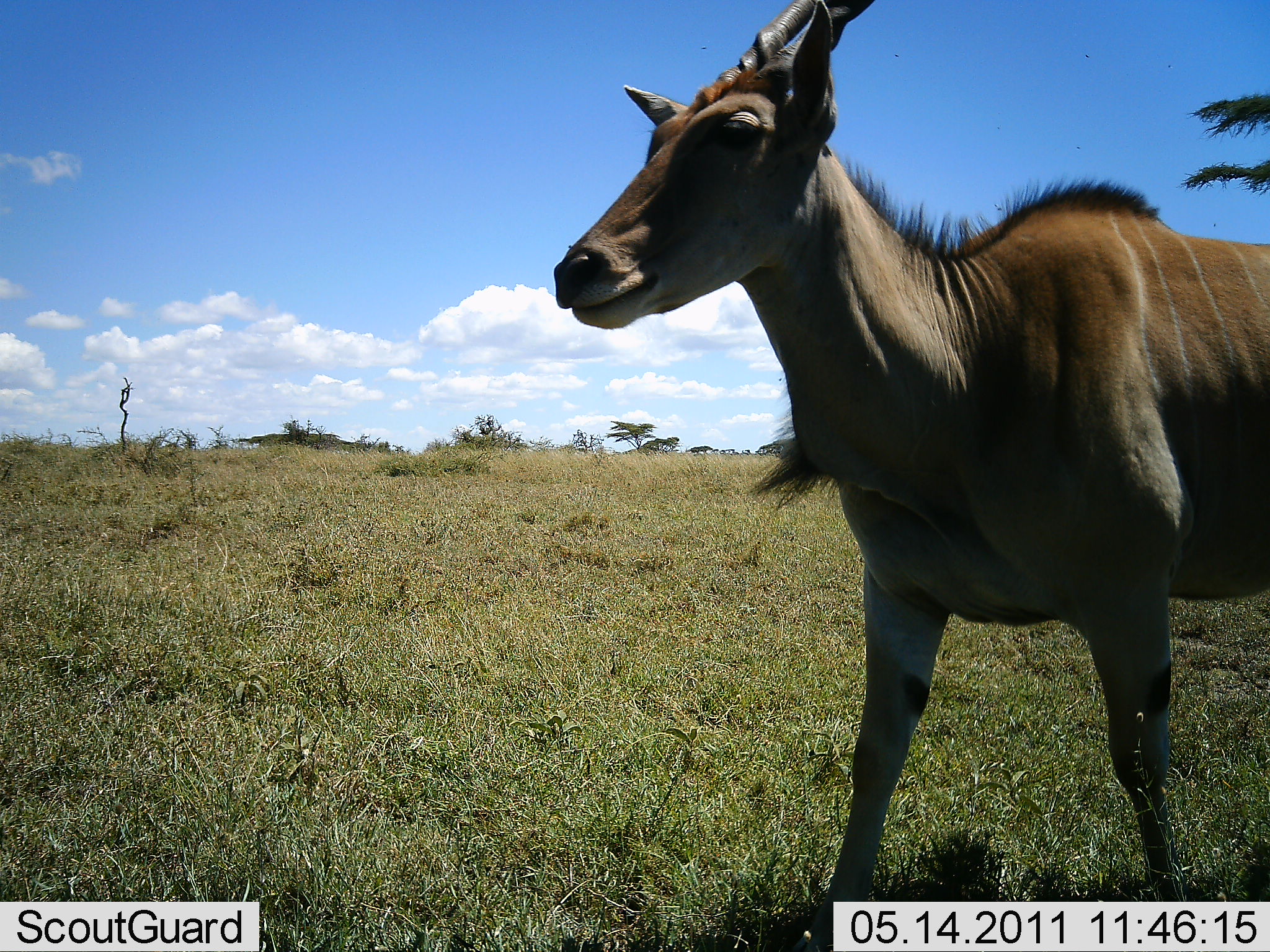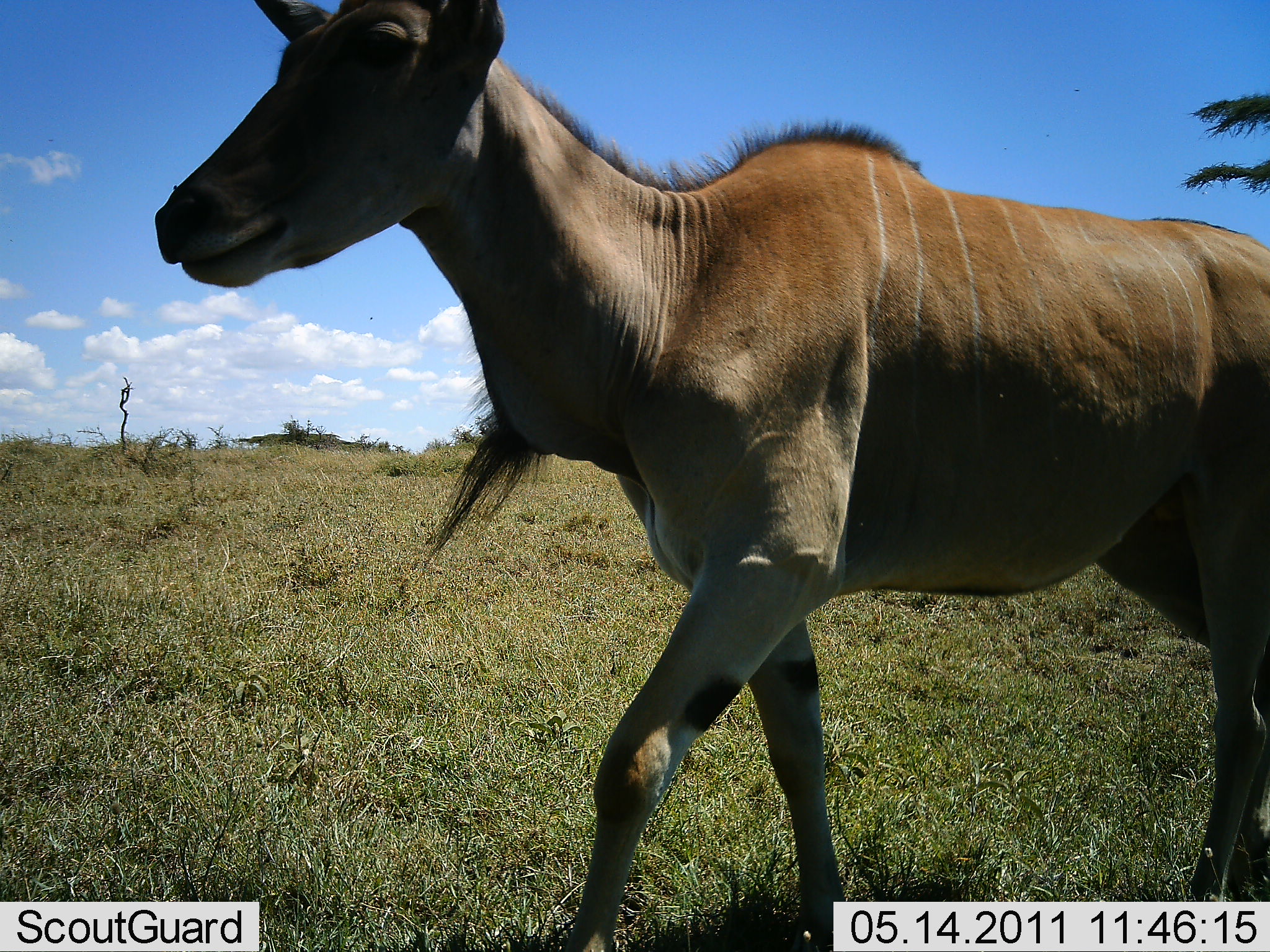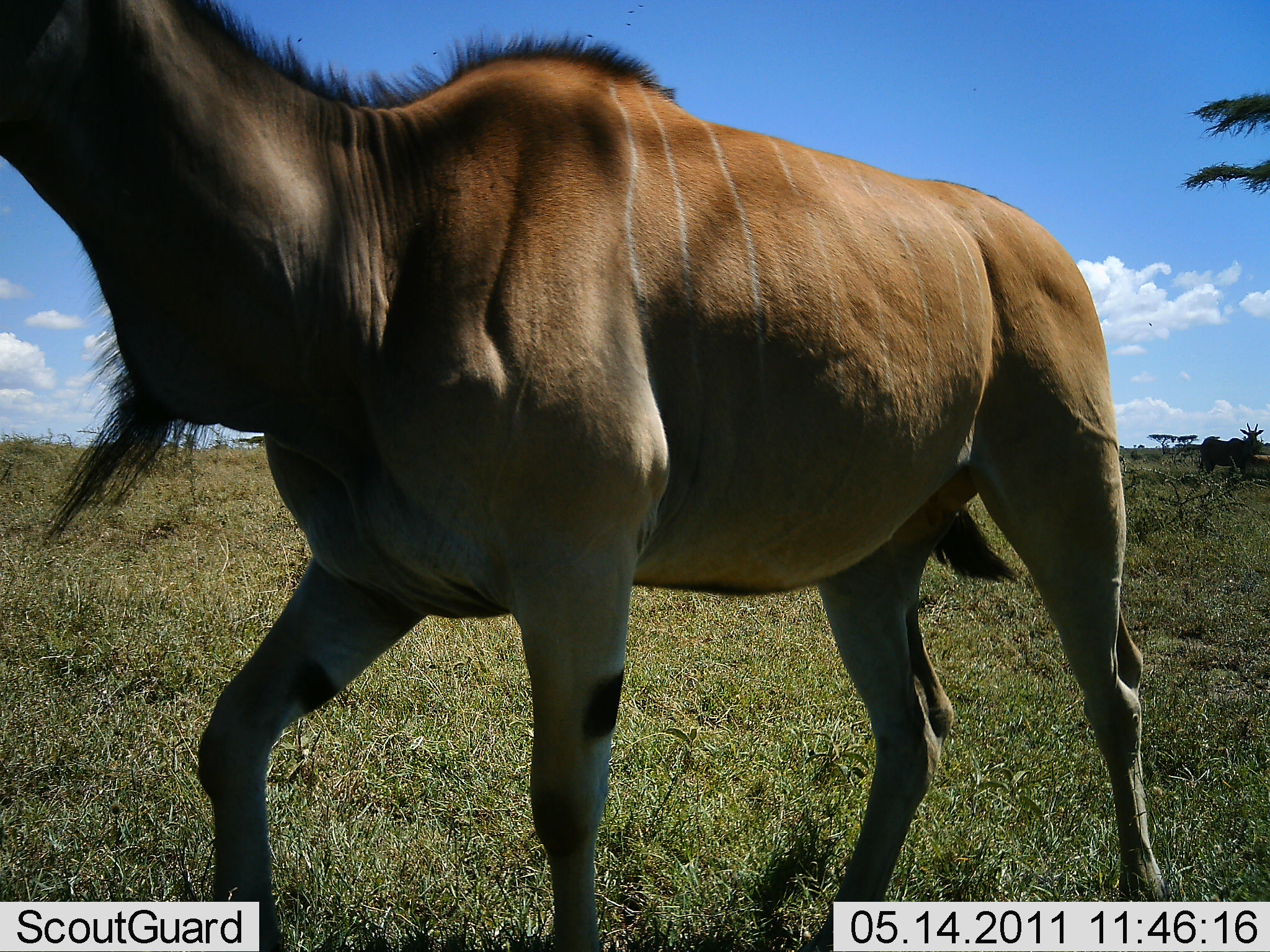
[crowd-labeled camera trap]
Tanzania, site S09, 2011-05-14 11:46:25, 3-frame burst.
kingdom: Animalia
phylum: Chordata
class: Mammalia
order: Artiodactyla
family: Bovidae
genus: Tragelaphus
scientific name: Tragelaphus oryx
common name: eland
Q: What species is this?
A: Eland (Tragelaphus oryx).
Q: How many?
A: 1.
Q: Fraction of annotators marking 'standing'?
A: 0%.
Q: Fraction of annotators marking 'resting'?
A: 0%.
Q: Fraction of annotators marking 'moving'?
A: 100%.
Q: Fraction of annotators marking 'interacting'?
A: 0%.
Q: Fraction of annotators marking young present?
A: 0%.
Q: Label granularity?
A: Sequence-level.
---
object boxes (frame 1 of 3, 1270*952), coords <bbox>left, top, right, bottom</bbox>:
animal: <bbox>555, 1, 1270, 624</bbox>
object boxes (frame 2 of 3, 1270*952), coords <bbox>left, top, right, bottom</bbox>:
animal: <bbox>155, 1, 1270, 774</bbox>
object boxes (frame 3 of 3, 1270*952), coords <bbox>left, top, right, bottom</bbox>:
animal: <bbox>3, 0, 1152, 813</bbox>; <bbox>1198, 420, 1264, 484</bbox>